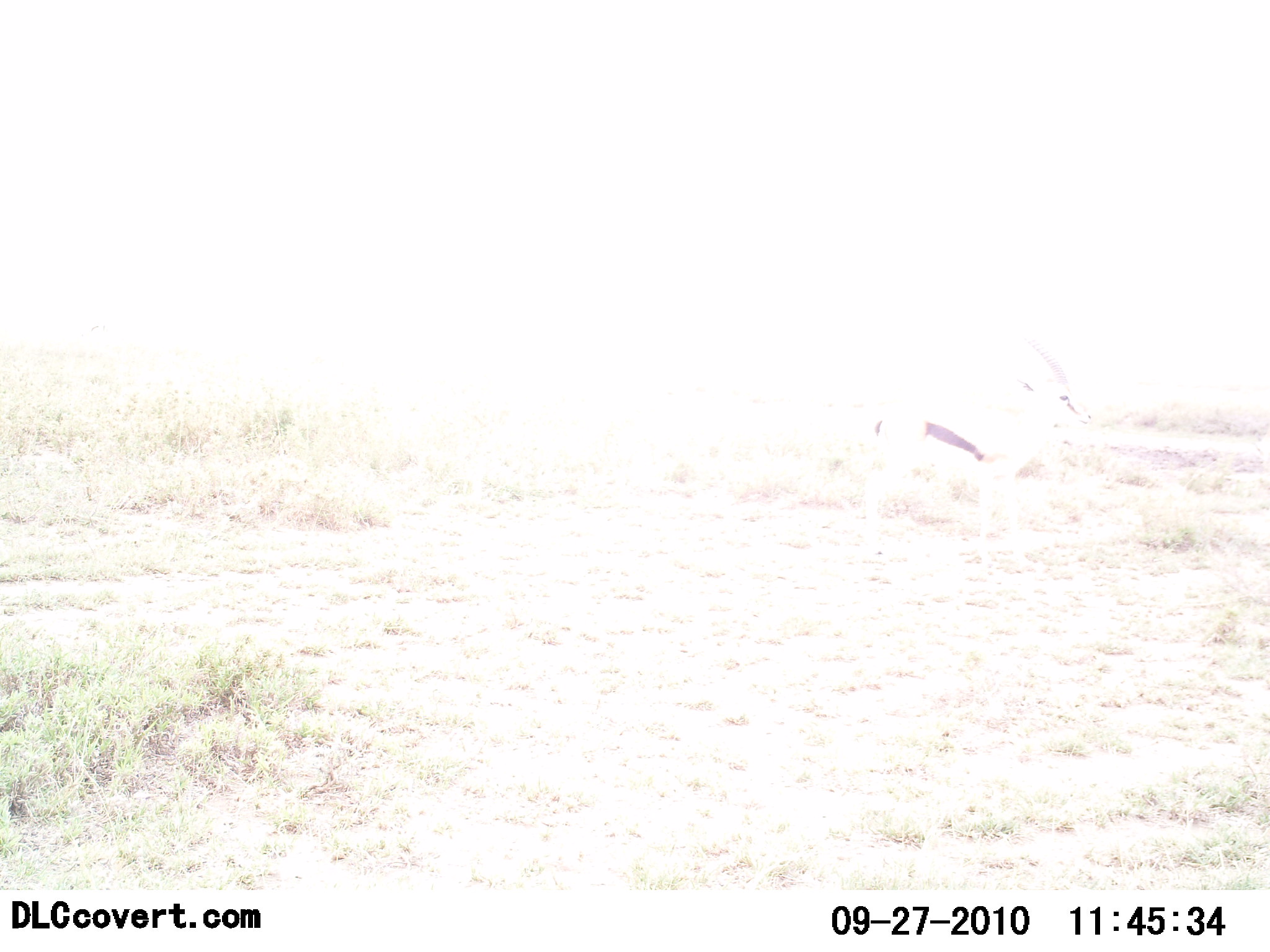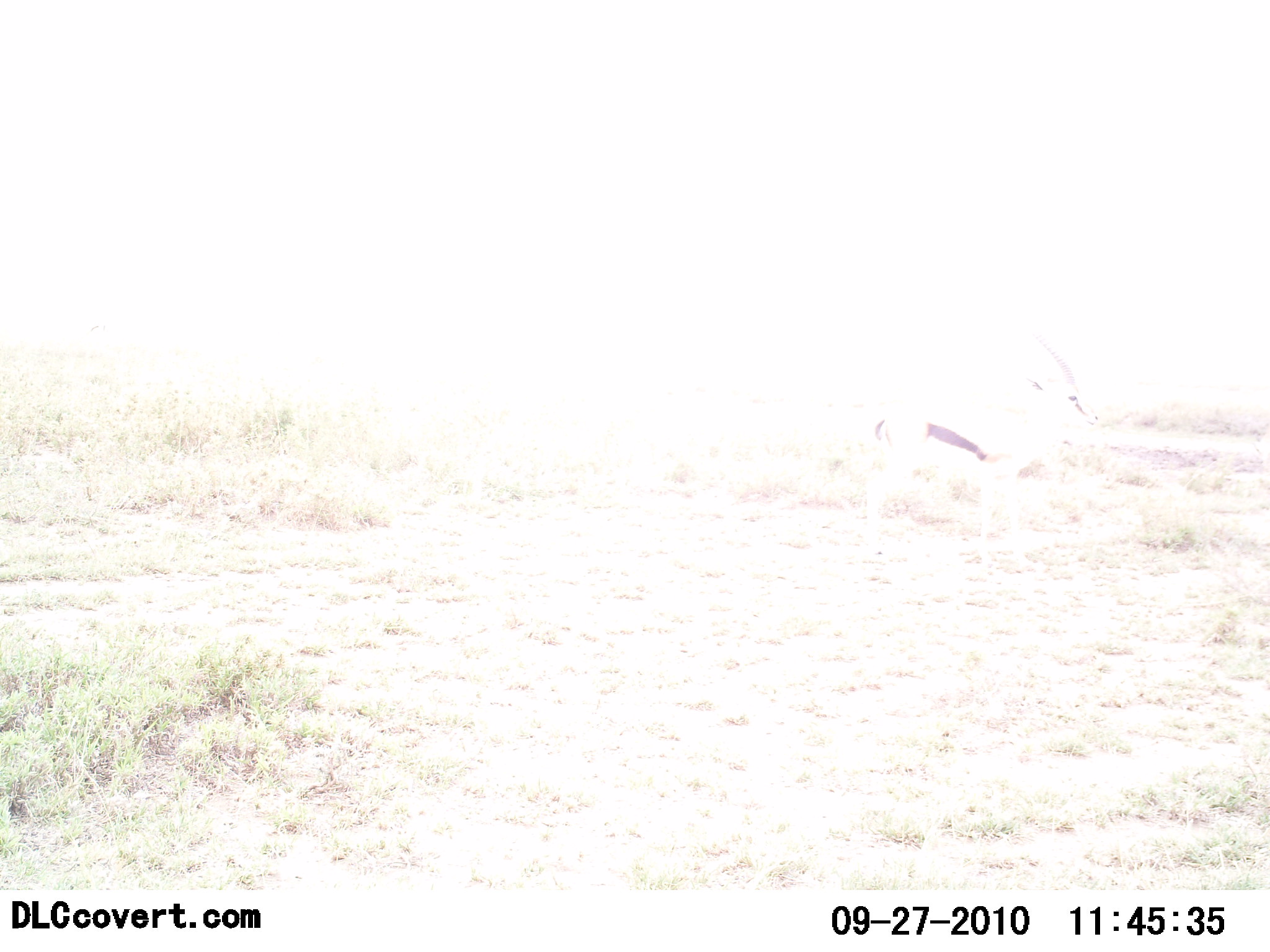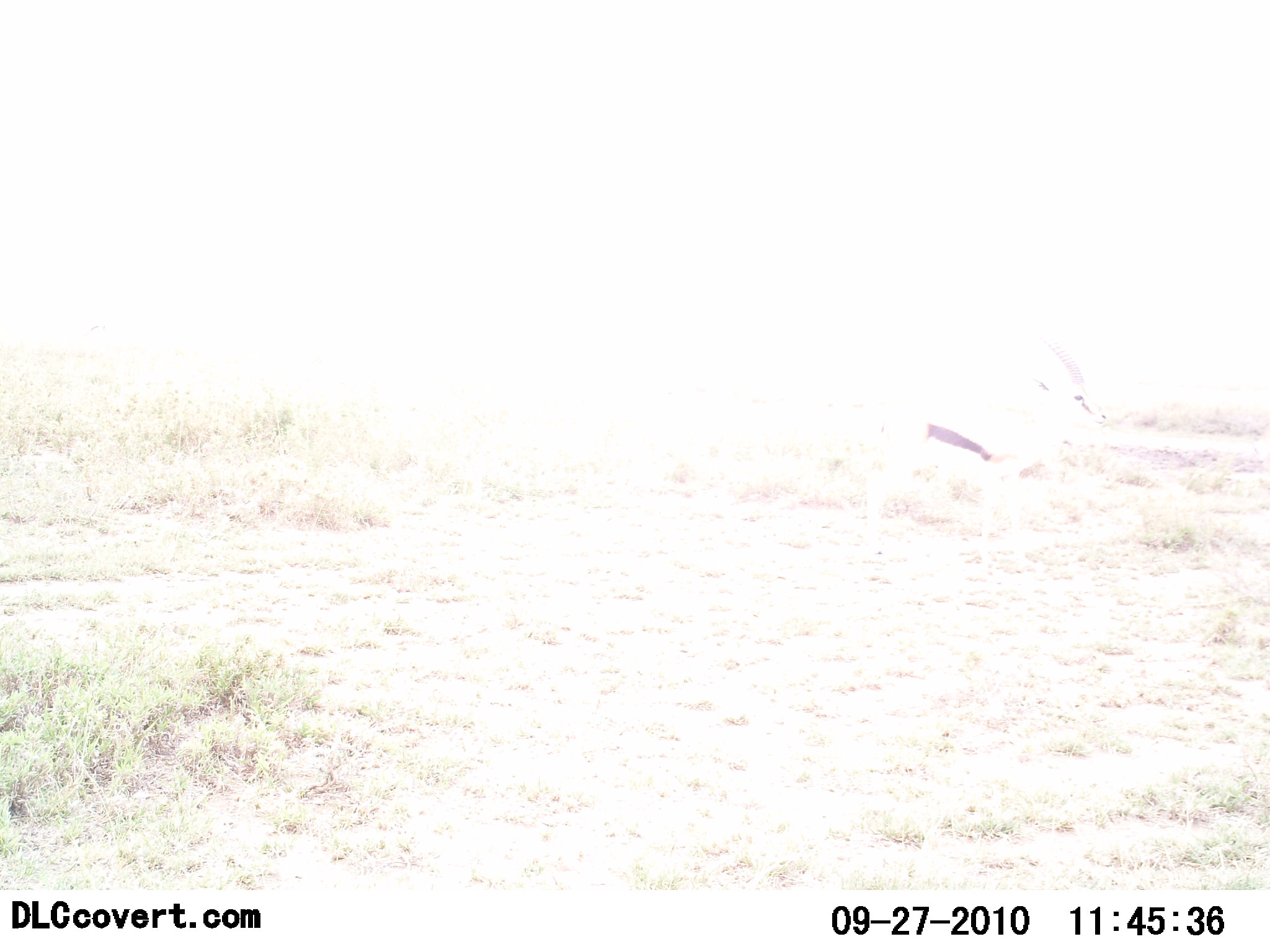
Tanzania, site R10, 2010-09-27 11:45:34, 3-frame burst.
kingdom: Animalia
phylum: Chordata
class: Mammalia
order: Artiodactyla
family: Bovidae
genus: Eudorcas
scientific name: Eudorcas thomsonii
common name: thomson's gazelle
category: gazellethomsons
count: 1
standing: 91%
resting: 0%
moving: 9%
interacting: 0%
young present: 0%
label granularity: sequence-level